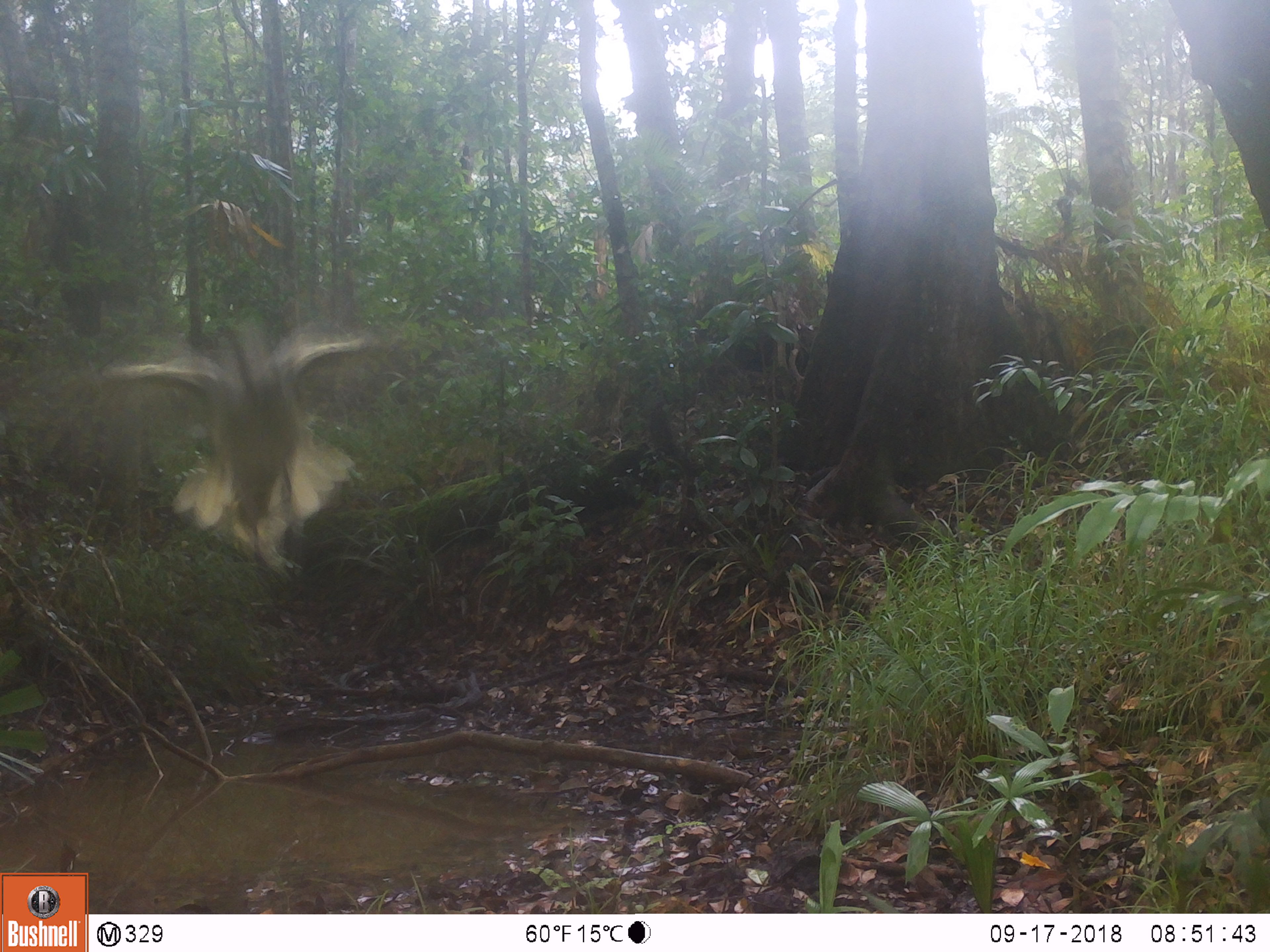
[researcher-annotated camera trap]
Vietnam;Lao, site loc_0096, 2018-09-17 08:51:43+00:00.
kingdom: Animalia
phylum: Chordata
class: Aves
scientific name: Aves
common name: bird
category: unidentified bird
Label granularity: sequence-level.